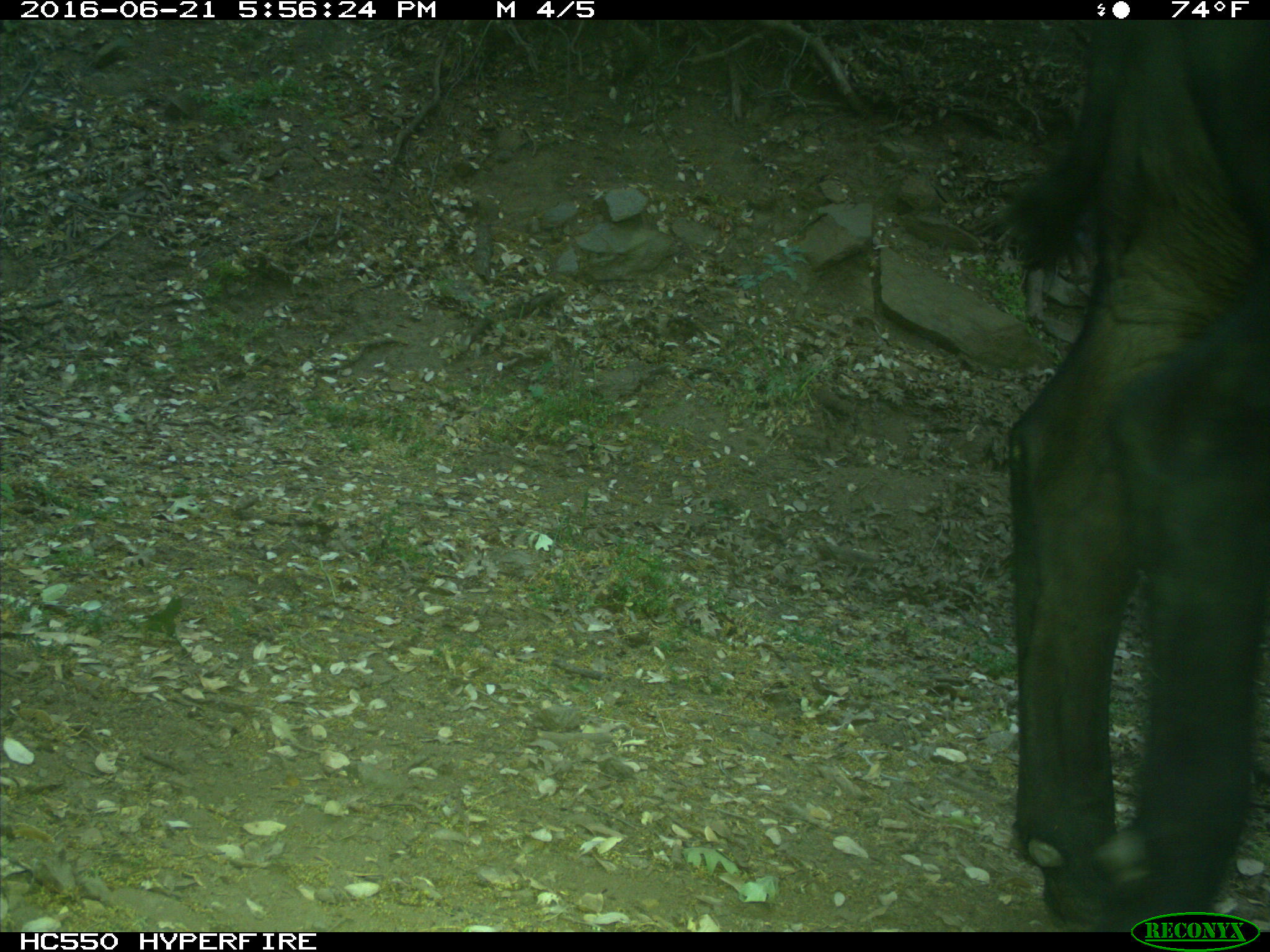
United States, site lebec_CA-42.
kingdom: Animalia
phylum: Chordata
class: Mammalia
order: Artiodactyla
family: Bovidae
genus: Bos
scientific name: Bos taurus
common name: domestic cow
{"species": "Bos taurus (domestic cow)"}